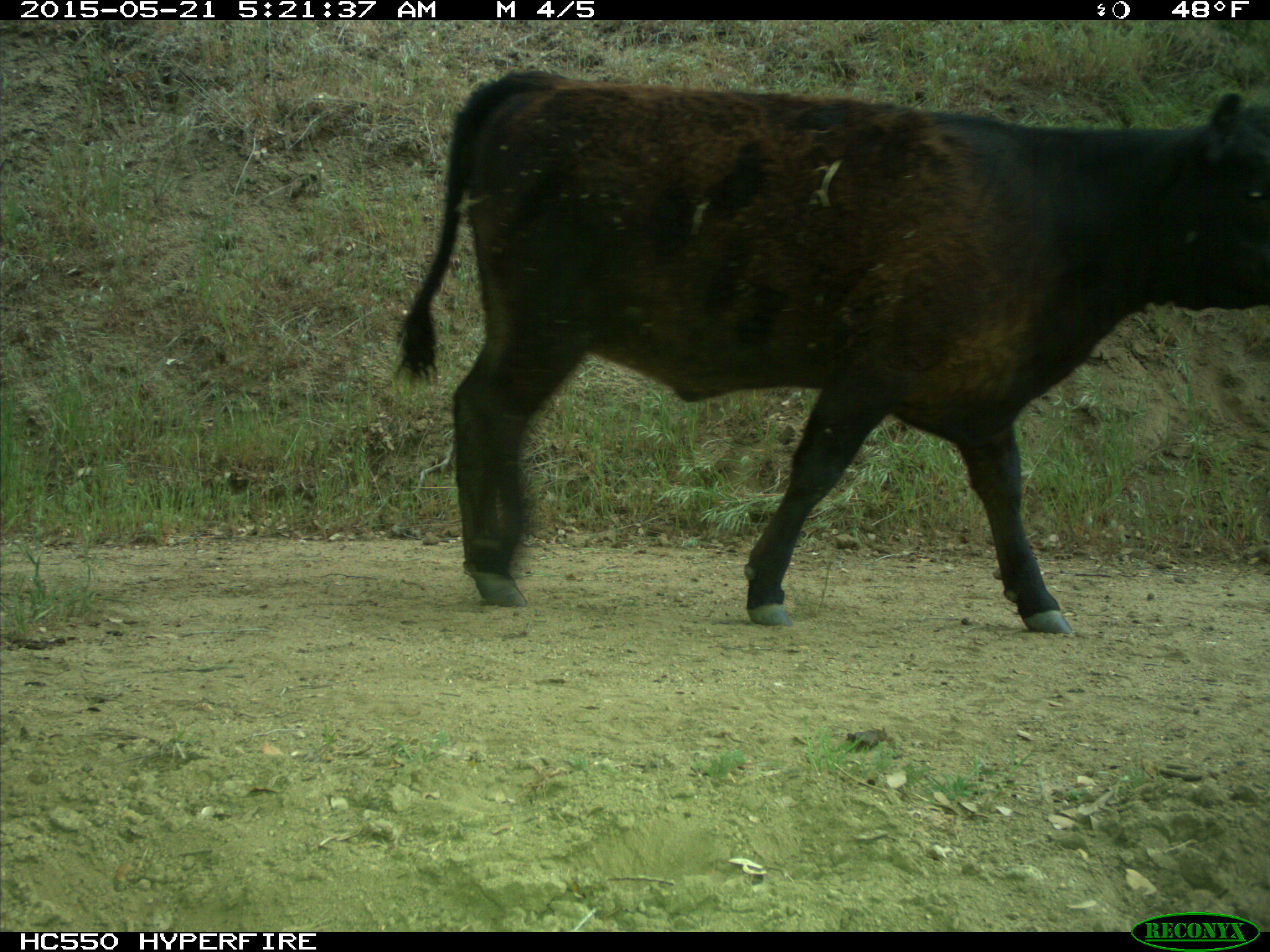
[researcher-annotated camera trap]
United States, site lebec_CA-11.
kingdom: Animalia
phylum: Chordata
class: Mammalia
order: Artiodactyla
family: Bovidae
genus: Bos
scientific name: Bos taurus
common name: domestic cow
Bos taurus (domestic cow).